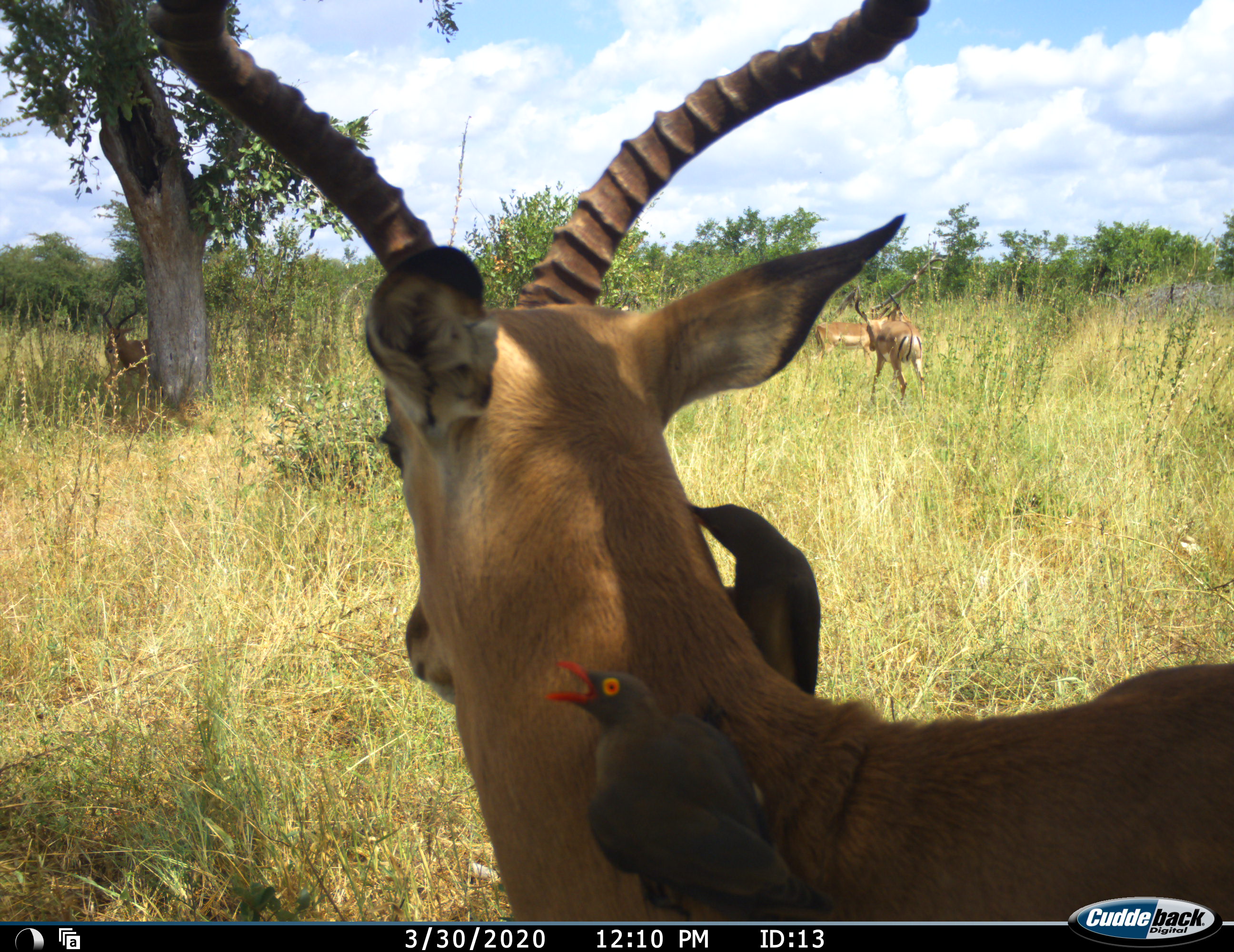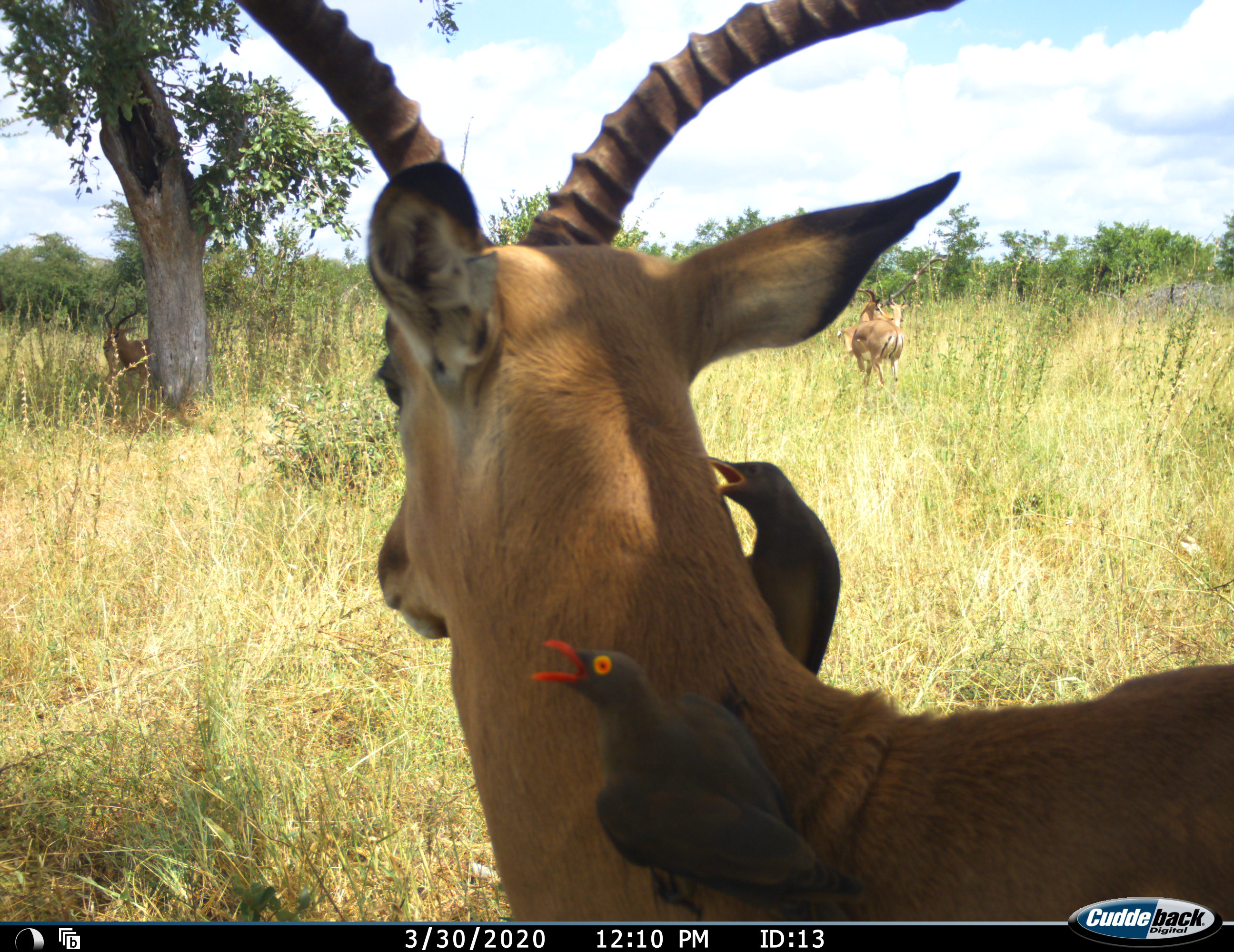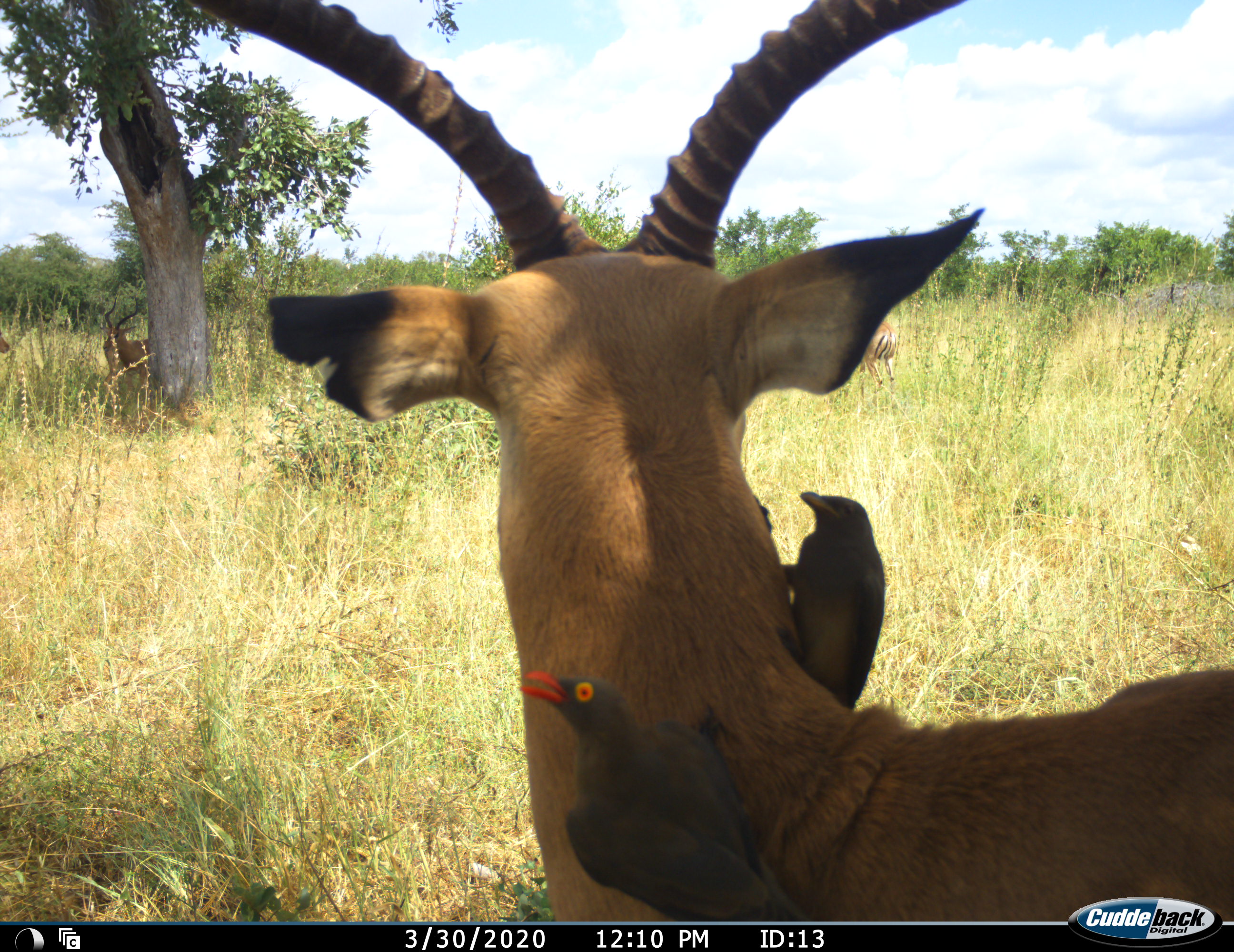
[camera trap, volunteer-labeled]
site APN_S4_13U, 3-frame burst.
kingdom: Animalia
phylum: Chordata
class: Aves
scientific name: Aves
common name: bird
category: birdother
Birdother (bird) (Aves), count 2. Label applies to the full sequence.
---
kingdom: Animalia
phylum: Chordata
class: Mammalia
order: Artiodactyla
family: Bovidae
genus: Aepyceros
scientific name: Aepyceros melampus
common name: impala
Impala (Aepyceros melampus), count 4. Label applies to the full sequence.